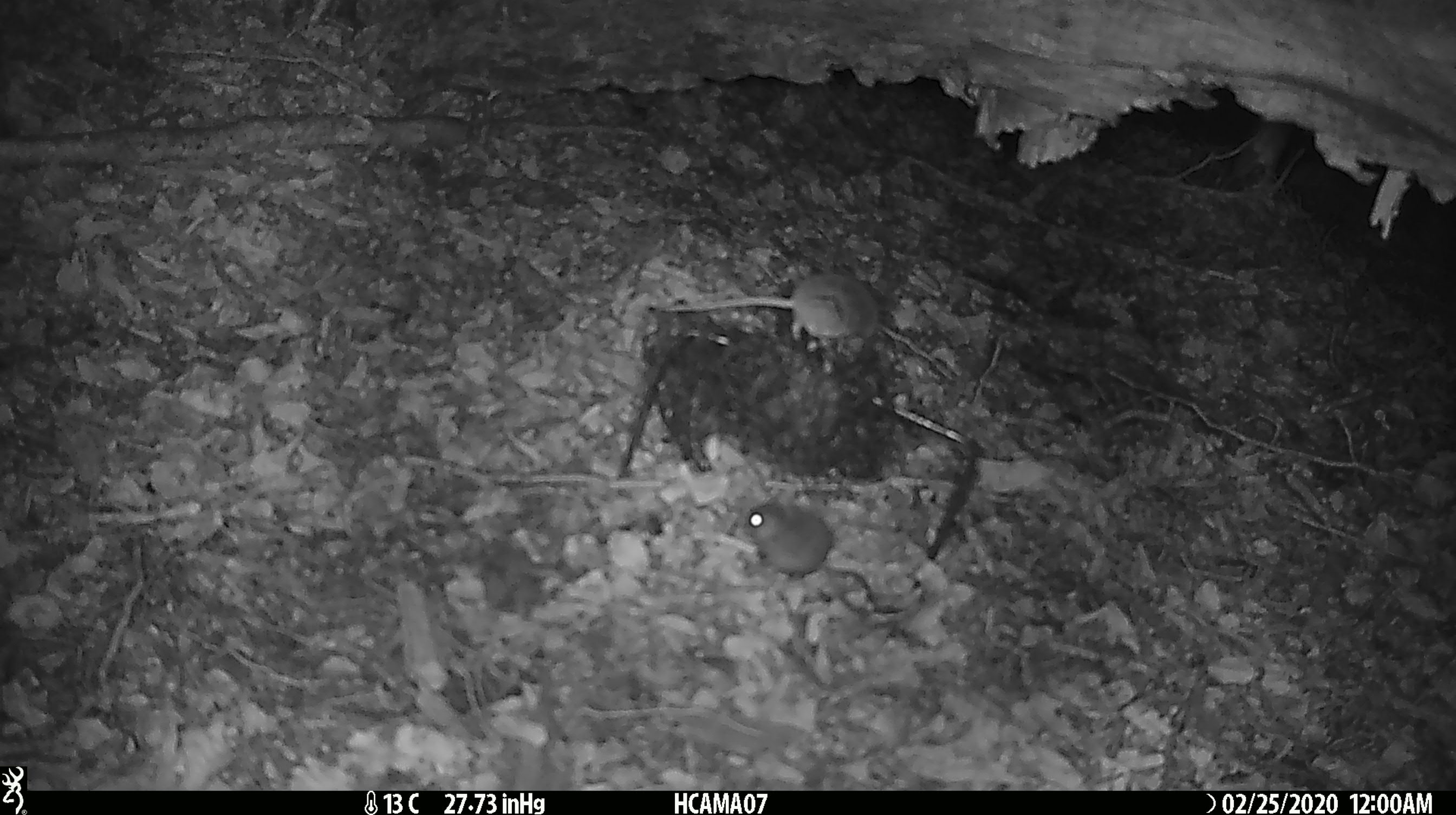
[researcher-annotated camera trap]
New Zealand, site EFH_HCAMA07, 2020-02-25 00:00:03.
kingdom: Animalia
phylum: Chordata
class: Mammalia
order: Rodentia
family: Muridae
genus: Mus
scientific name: Mus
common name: mouse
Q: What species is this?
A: Mouse (Mus).